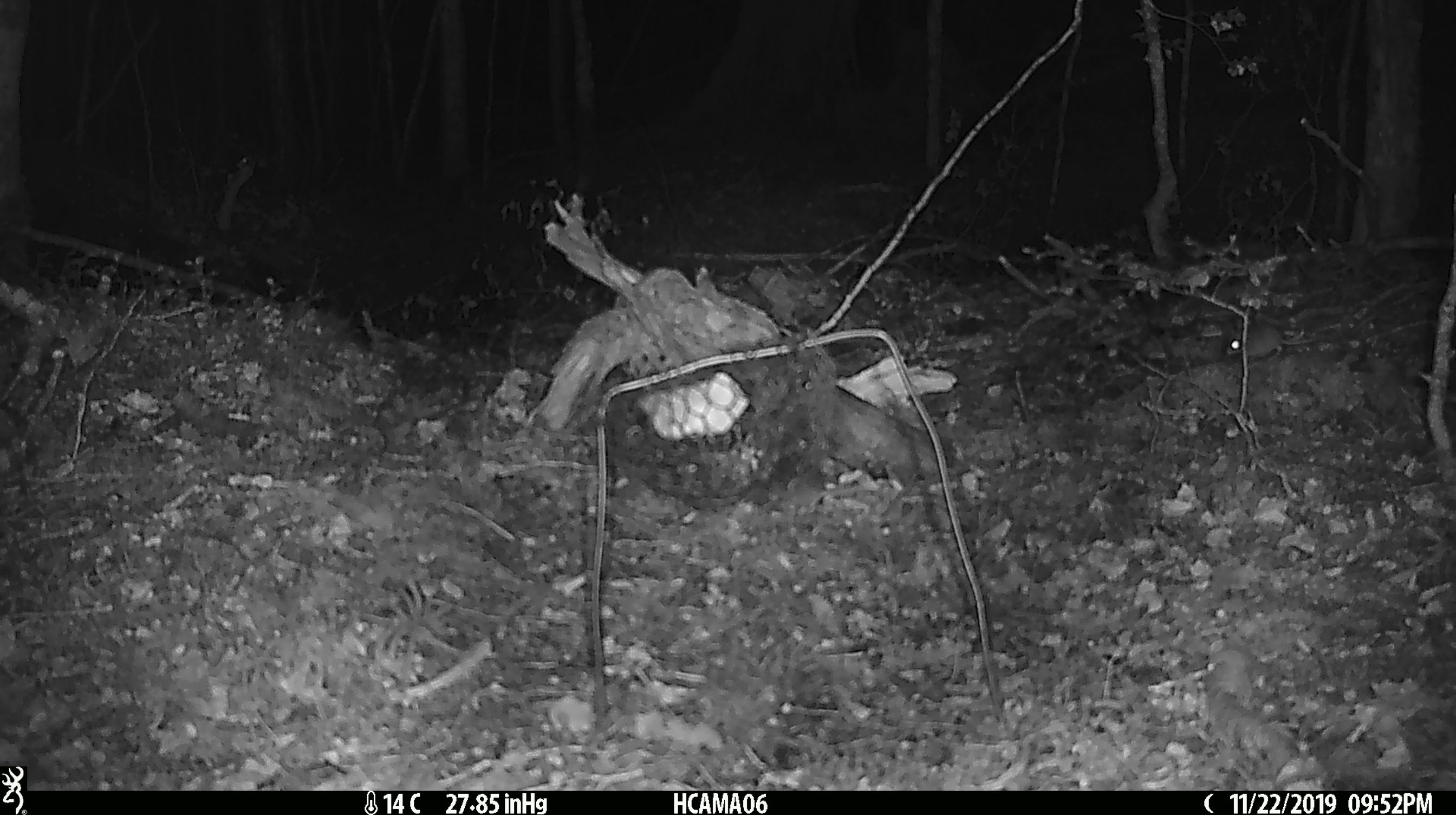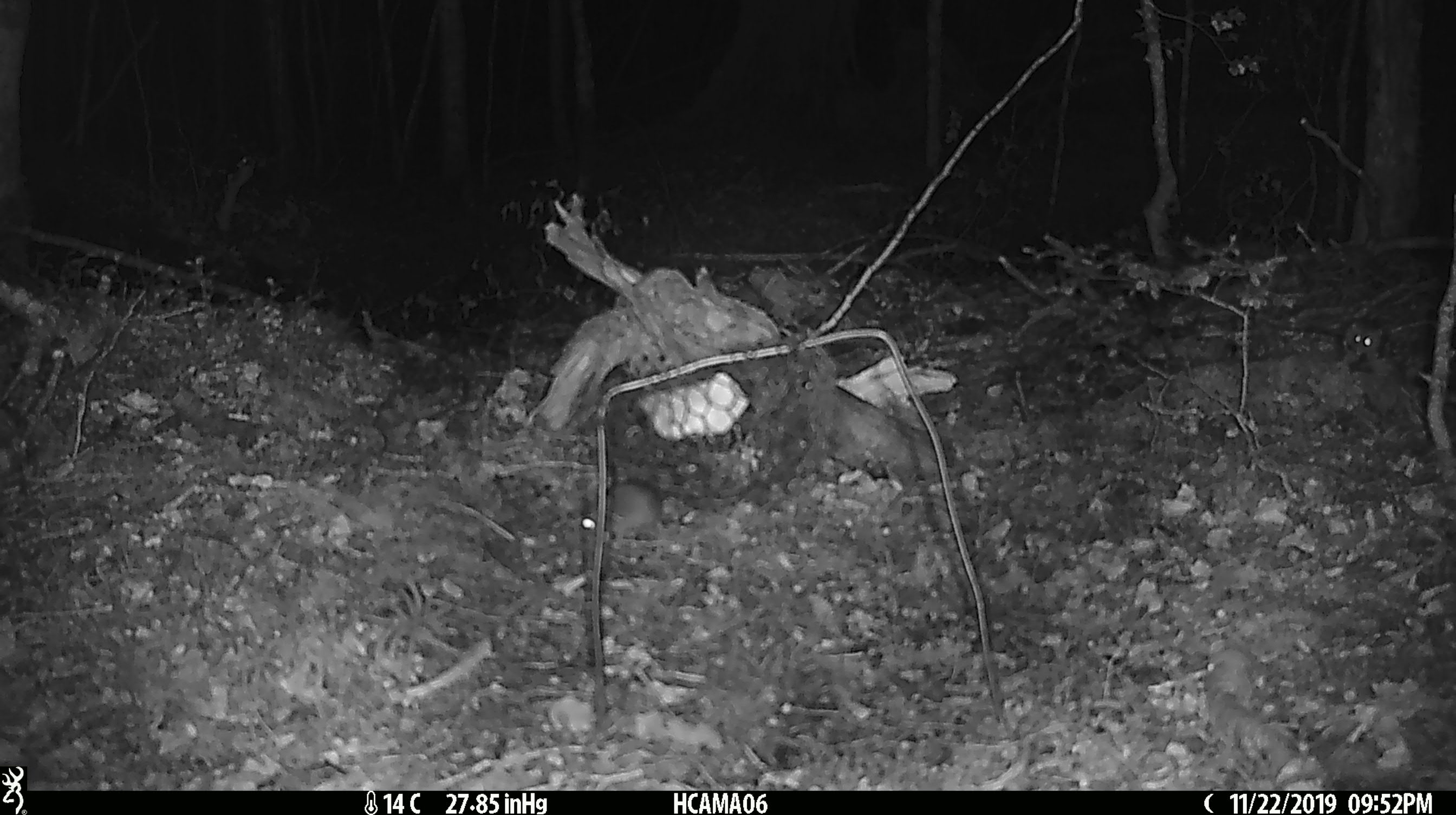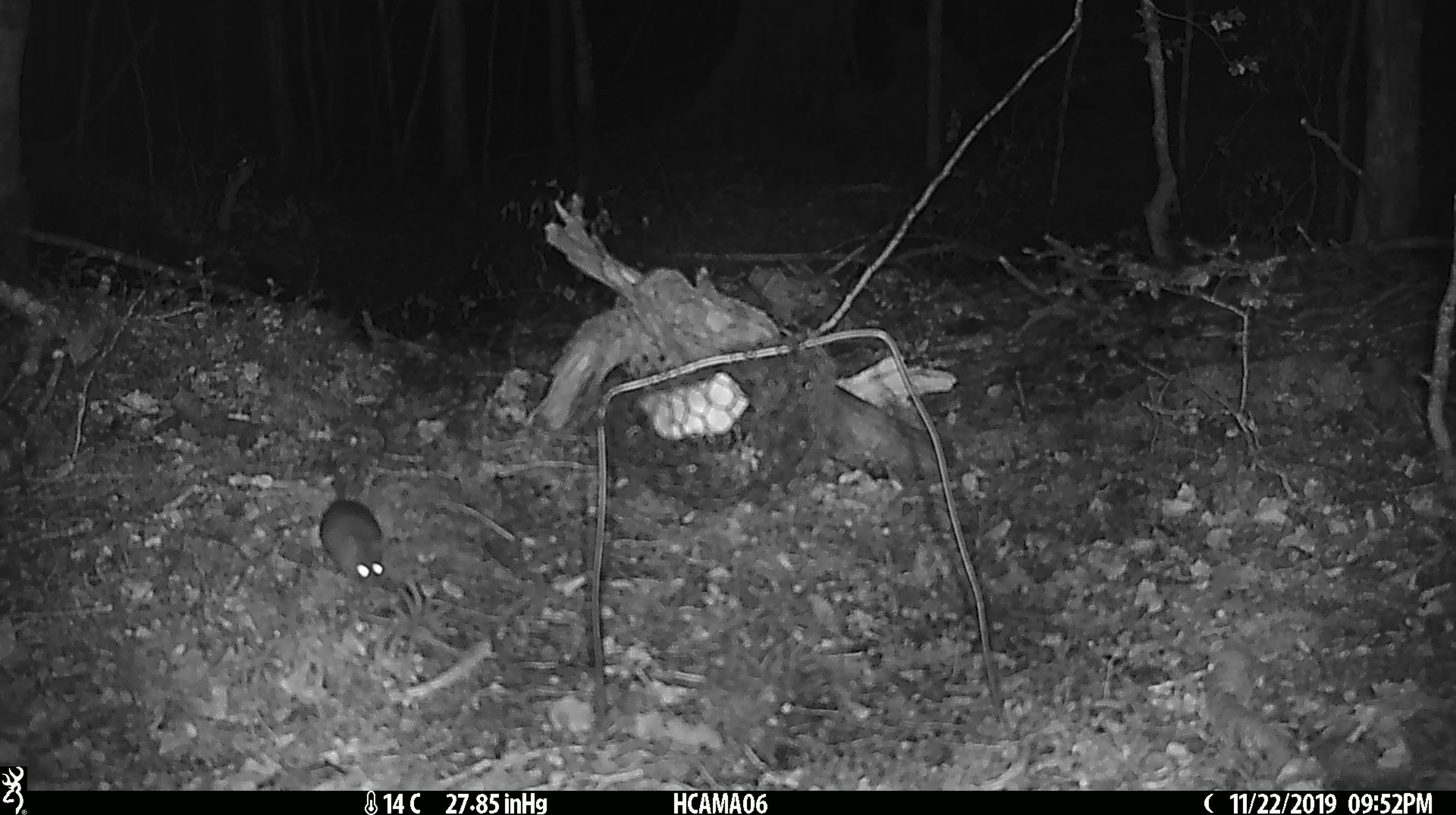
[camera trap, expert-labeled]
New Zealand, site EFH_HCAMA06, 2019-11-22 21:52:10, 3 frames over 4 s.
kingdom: Animalia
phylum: Chordata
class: Mammalia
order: Rodentia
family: Muridae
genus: Mus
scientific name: Mus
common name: mouse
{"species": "mouse (Mus)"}